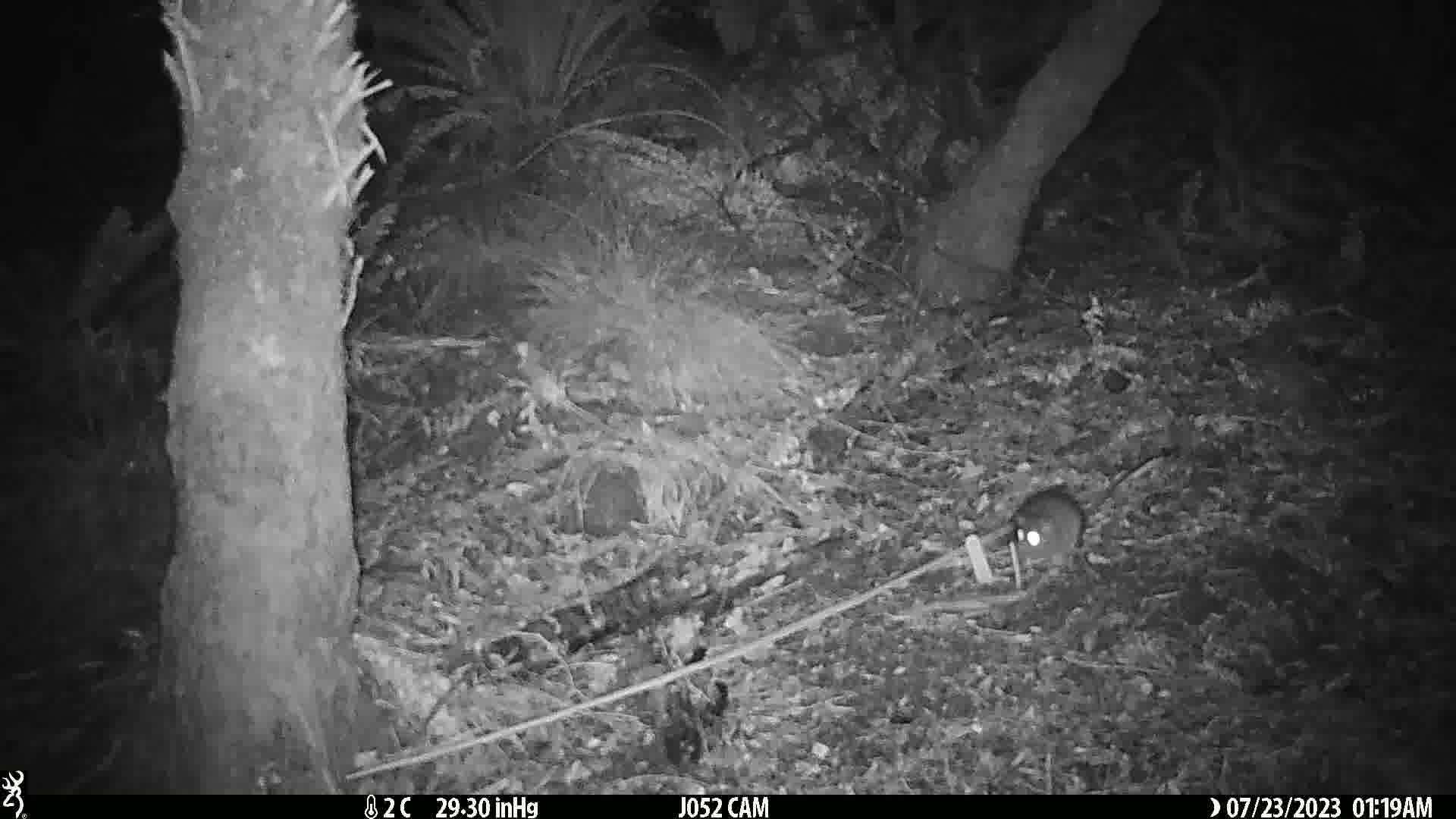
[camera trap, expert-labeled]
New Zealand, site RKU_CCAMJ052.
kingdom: Animalia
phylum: Chordata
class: Mammalia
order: Rodentia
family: Muridae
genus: Rattus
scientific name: Rattus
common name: rat